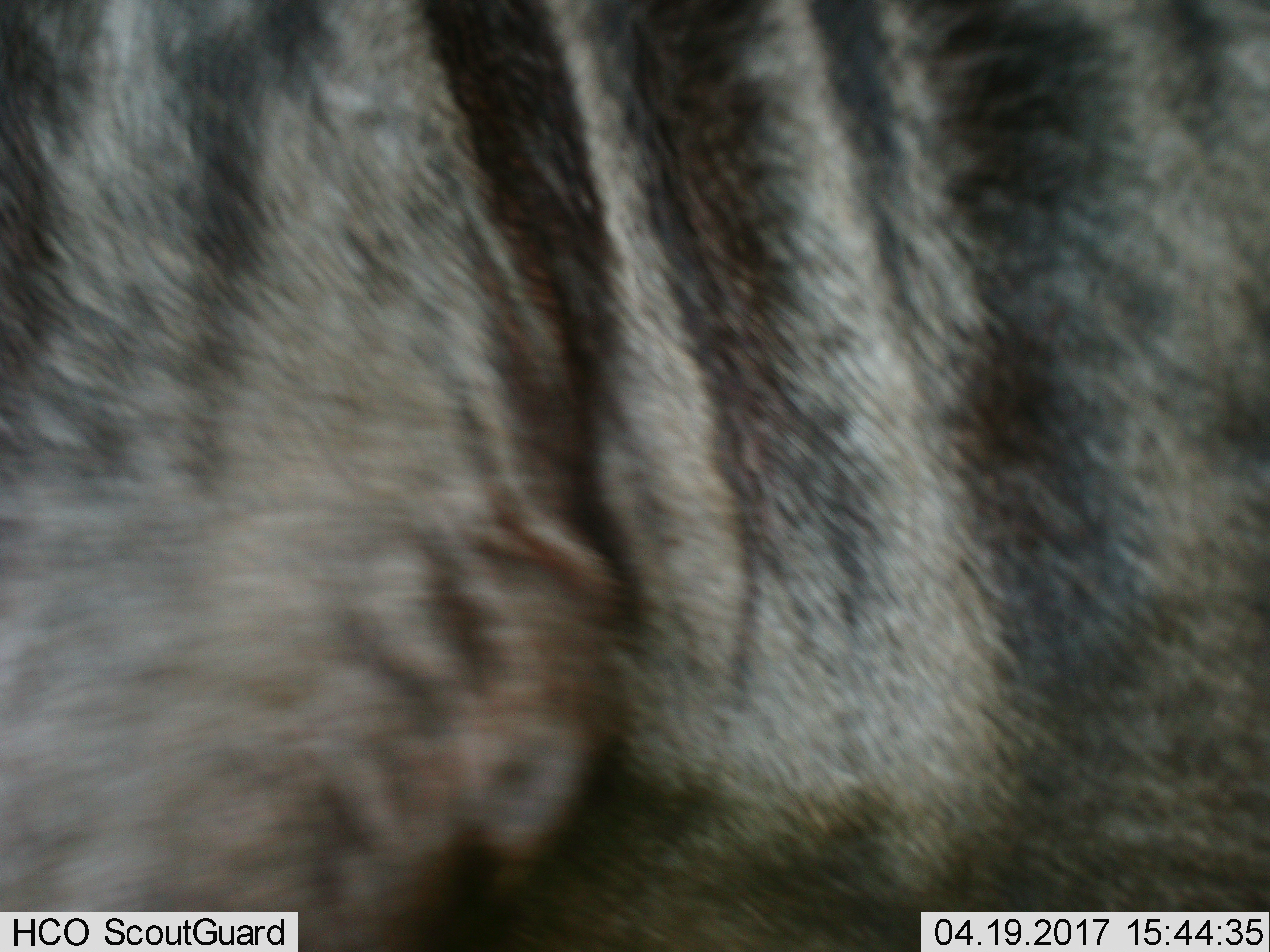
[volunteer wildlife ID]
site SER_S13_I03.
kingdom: Animalia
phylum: Chordata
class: Mammalia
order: Artiodactyla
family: Bovidae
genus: Connochaetes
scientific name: Connochaetes taurinus taurinus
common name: blue wildebeest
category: wildebeestblue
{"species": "wildebeestblue (blue wildebeest) (Connochaetes taurinus taurinus)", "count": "1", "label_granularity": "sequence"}